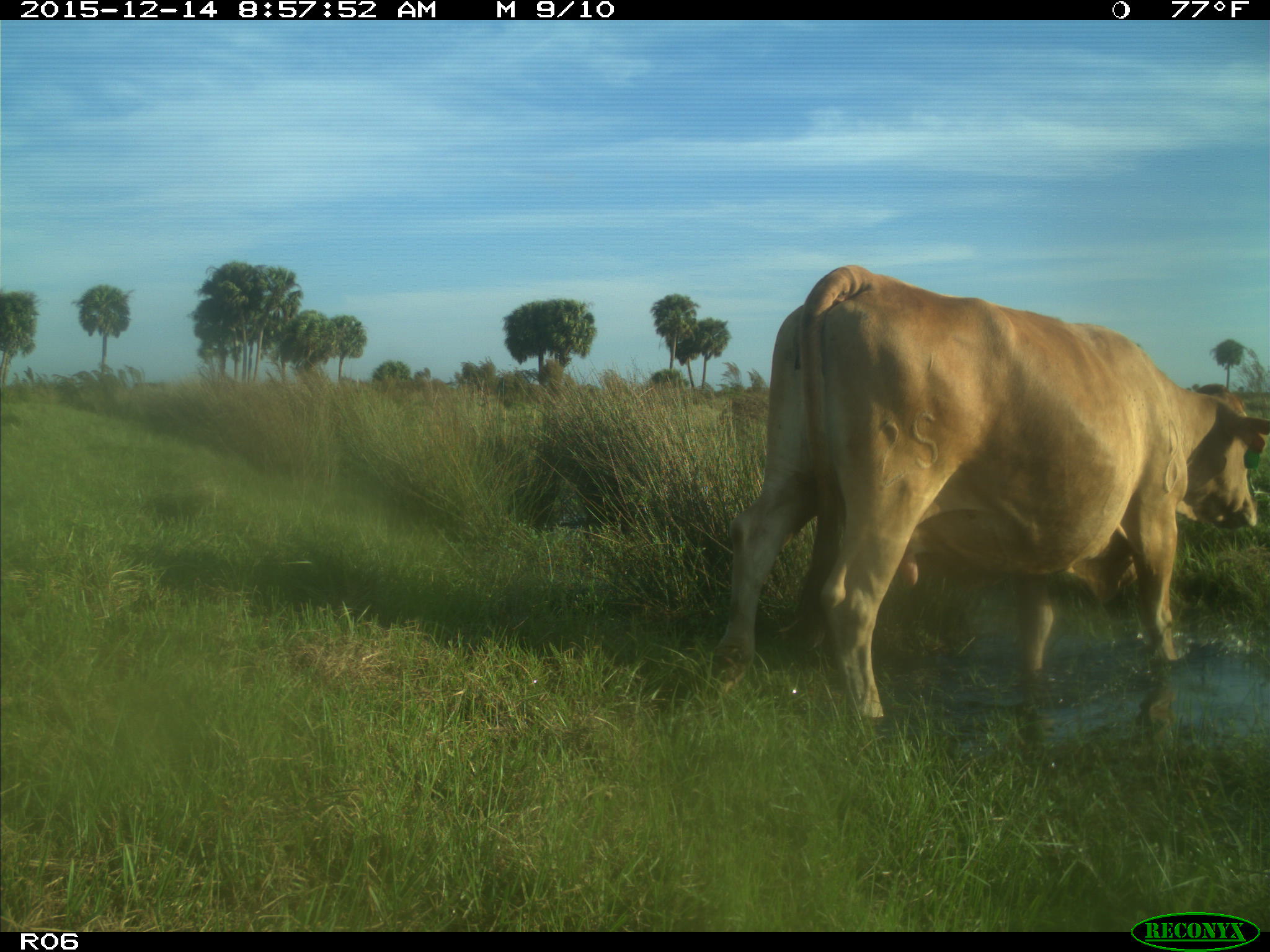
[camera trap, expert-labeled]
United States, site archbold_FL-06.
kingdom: Animalia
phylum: Chordata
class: Mammalia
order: Artiodactyla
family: Bovidae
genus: Bos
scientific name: Bos taurus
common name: domestic cow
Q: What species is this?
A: Bos taurus (domestic cow).